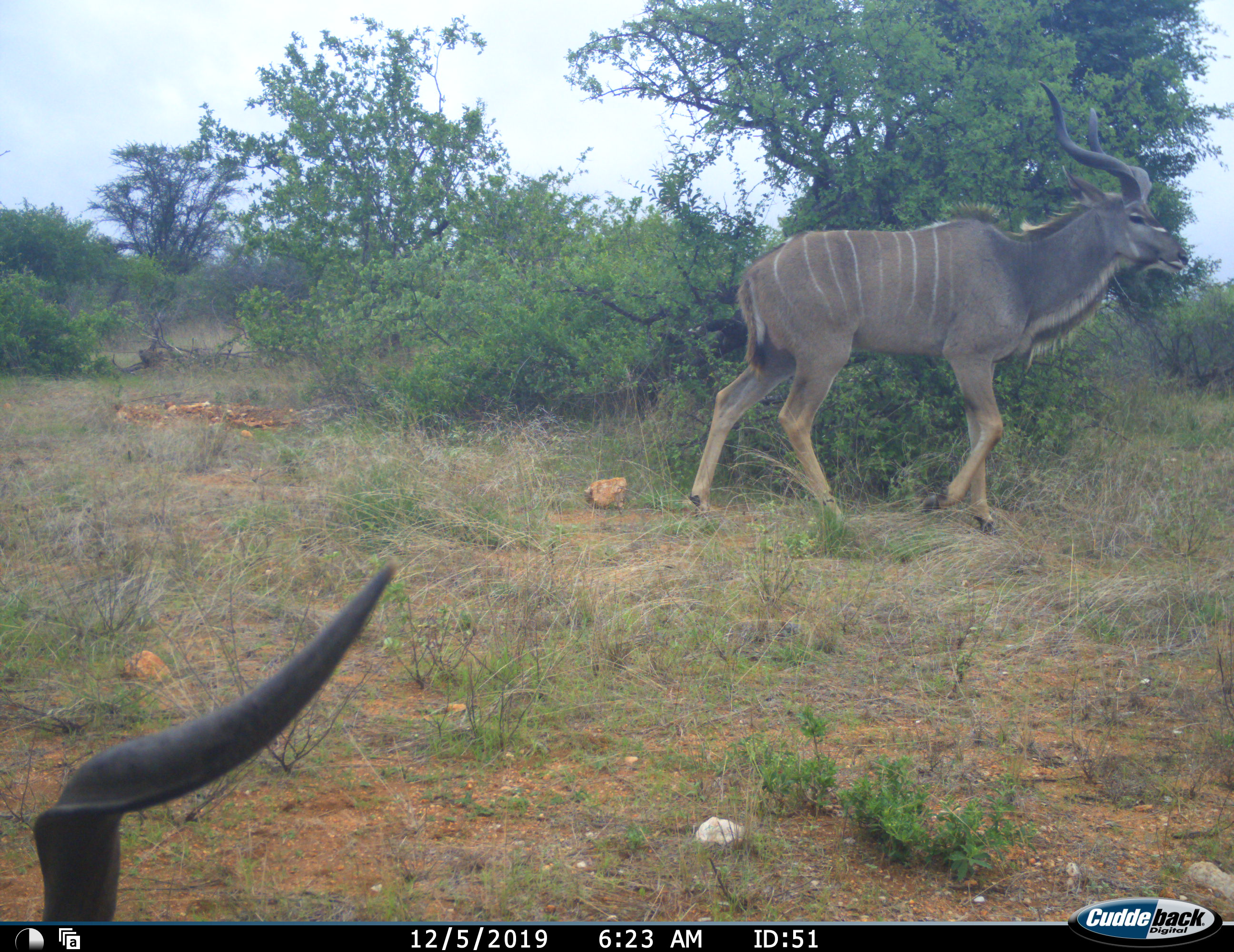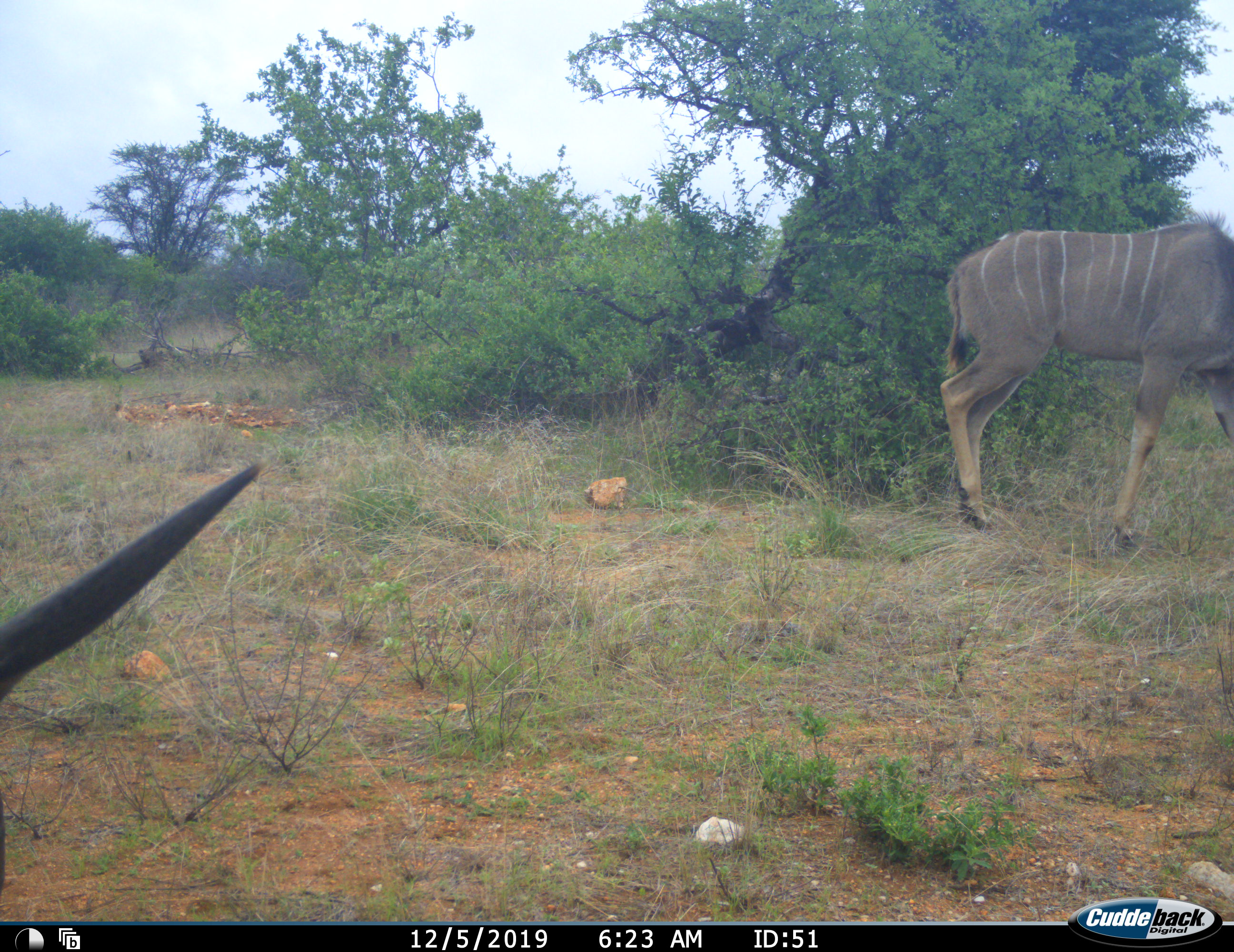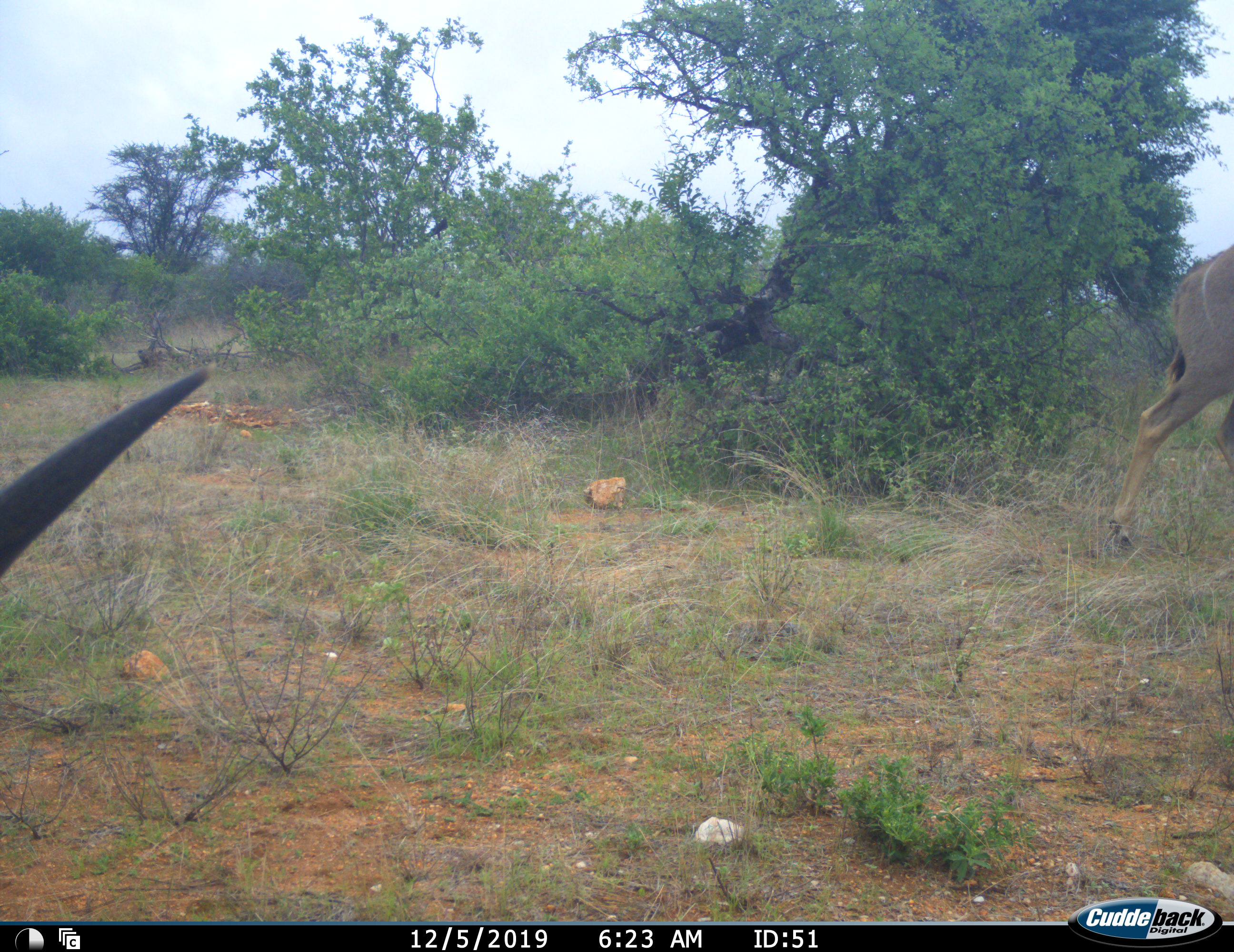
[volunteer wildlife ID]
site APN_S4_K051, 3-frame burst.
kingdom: Animalia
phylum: Chordata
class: Mammalia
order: Artiodactyla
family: Bovidae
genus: Tragelaphus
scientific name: Tragelaphus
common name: kudu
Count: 2.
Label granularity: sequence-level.